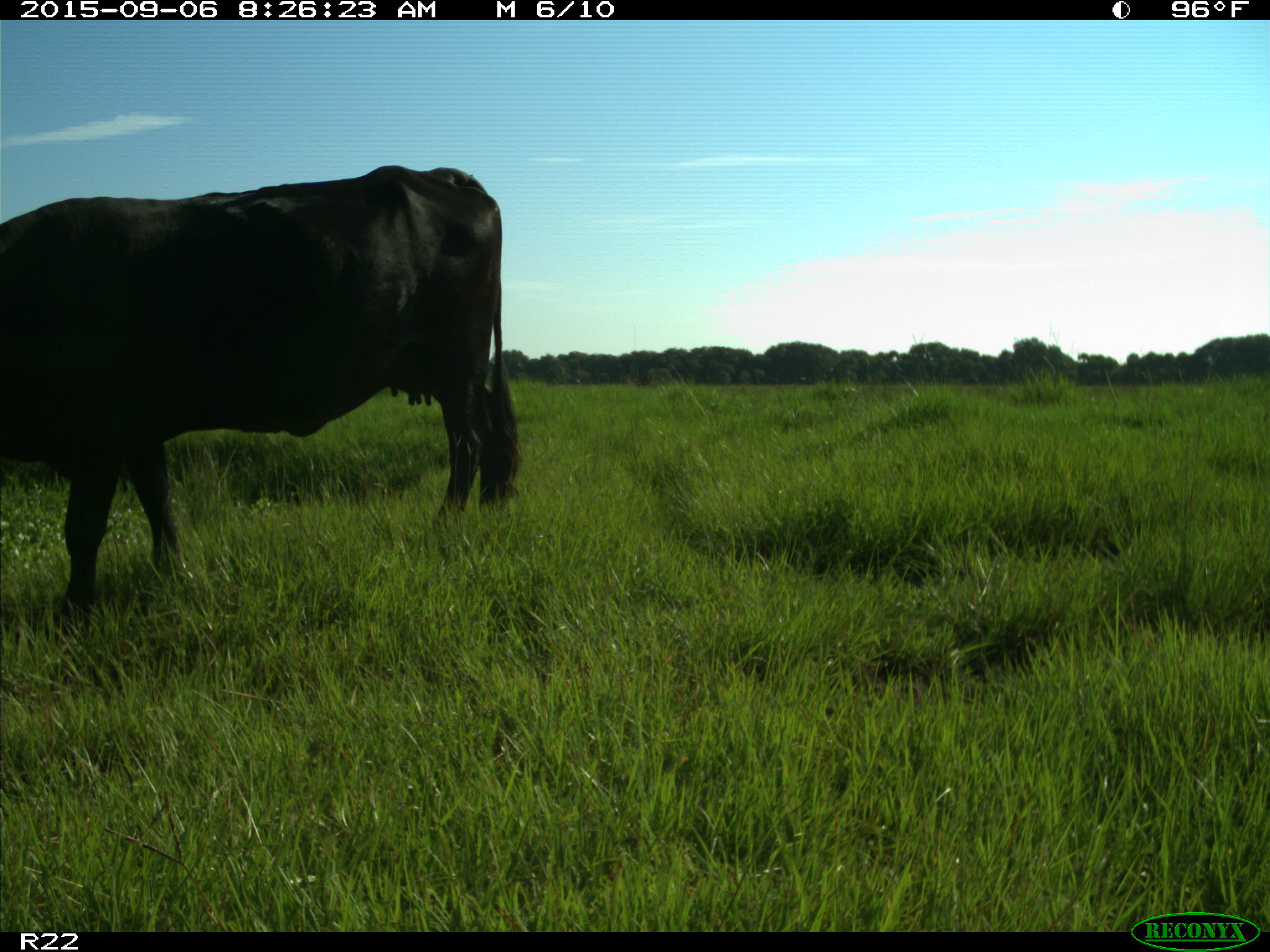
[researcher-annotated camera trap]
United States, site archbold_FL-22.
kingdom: Animalia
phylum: Chordata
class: Mammalia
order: Artiodactyla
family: Bovidae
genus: Bos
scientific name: Bos taurus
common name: domestic cow